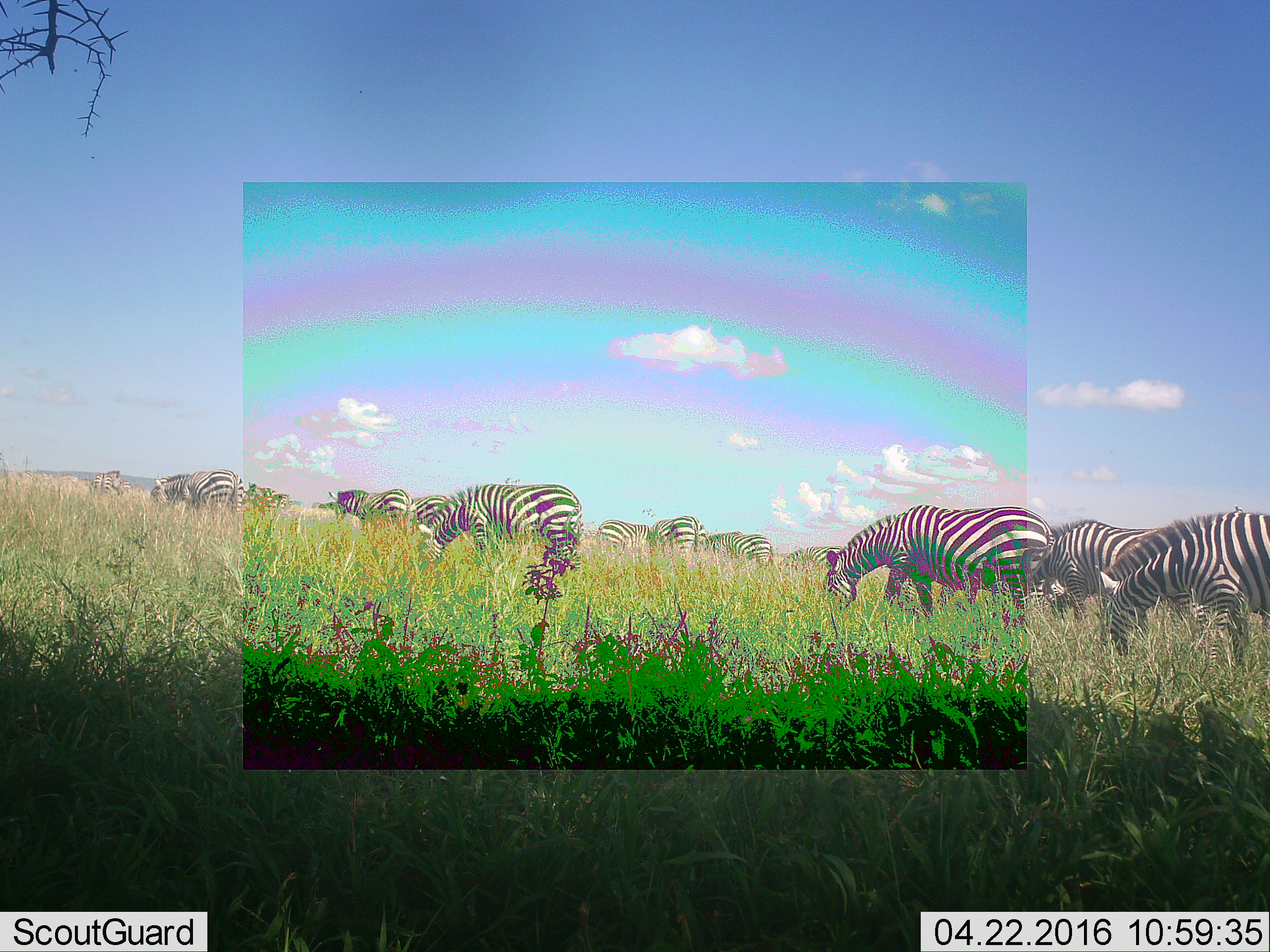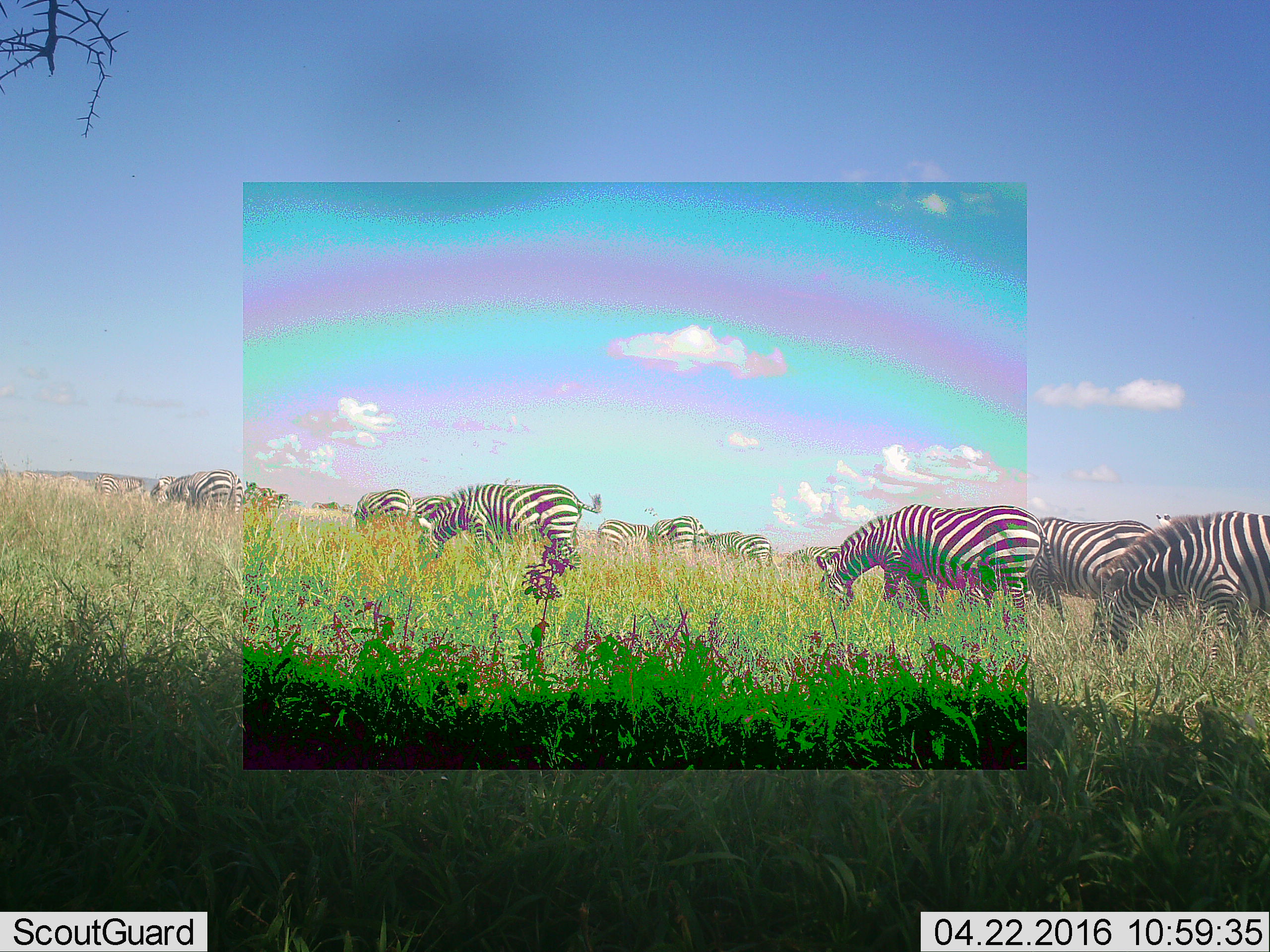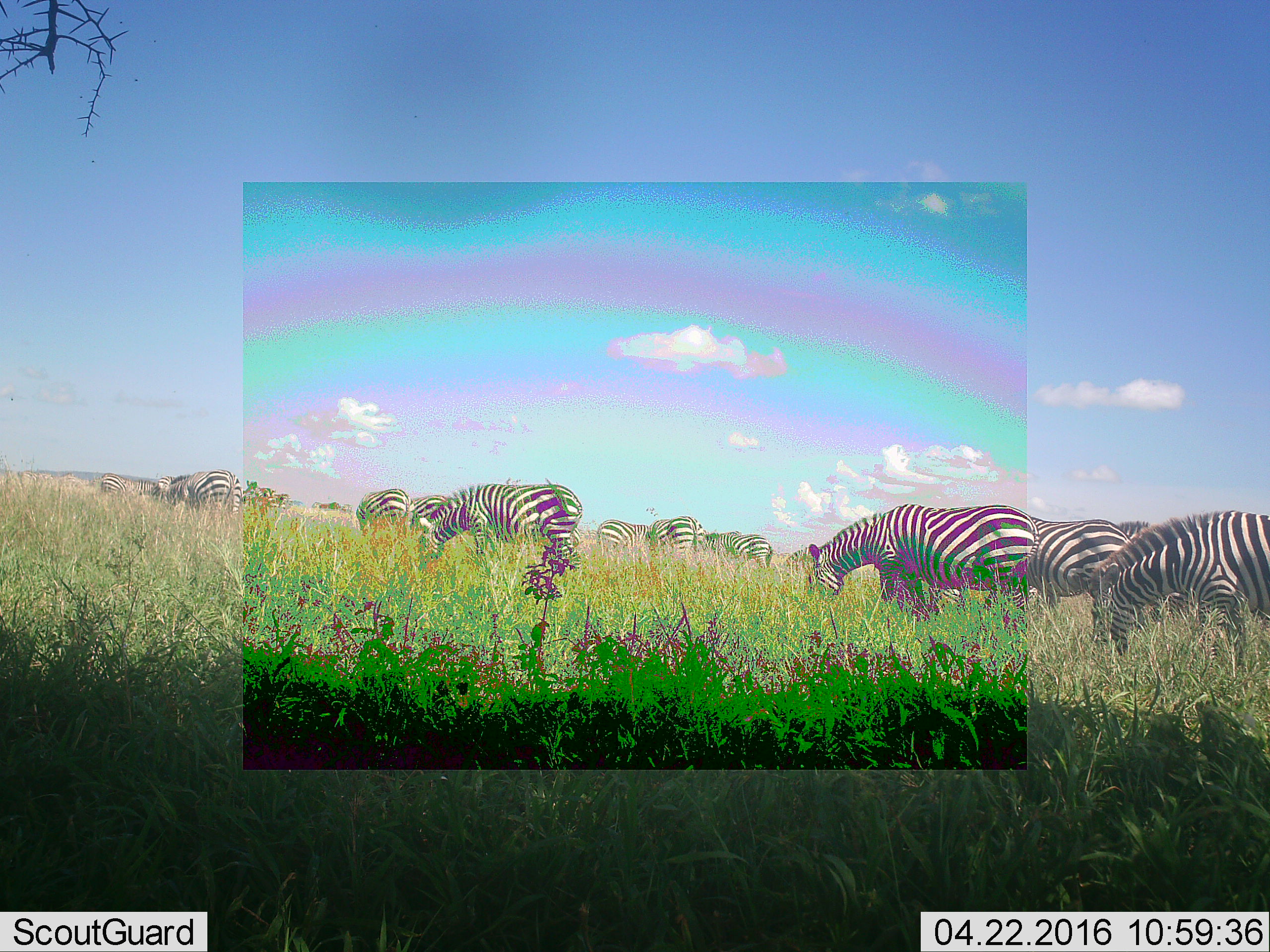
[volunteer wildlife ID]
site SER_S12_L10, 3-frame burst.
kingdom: Animalia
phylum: Chordata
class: Mammalia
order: Perissodactyla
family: Equidae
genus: Equus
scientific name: Equus quagga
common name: plains zebra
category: zebraplains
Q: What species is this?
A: Zebraplains (plains zebra) (Equus quagga).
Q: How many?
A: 11-50.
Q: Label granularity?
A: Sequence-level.